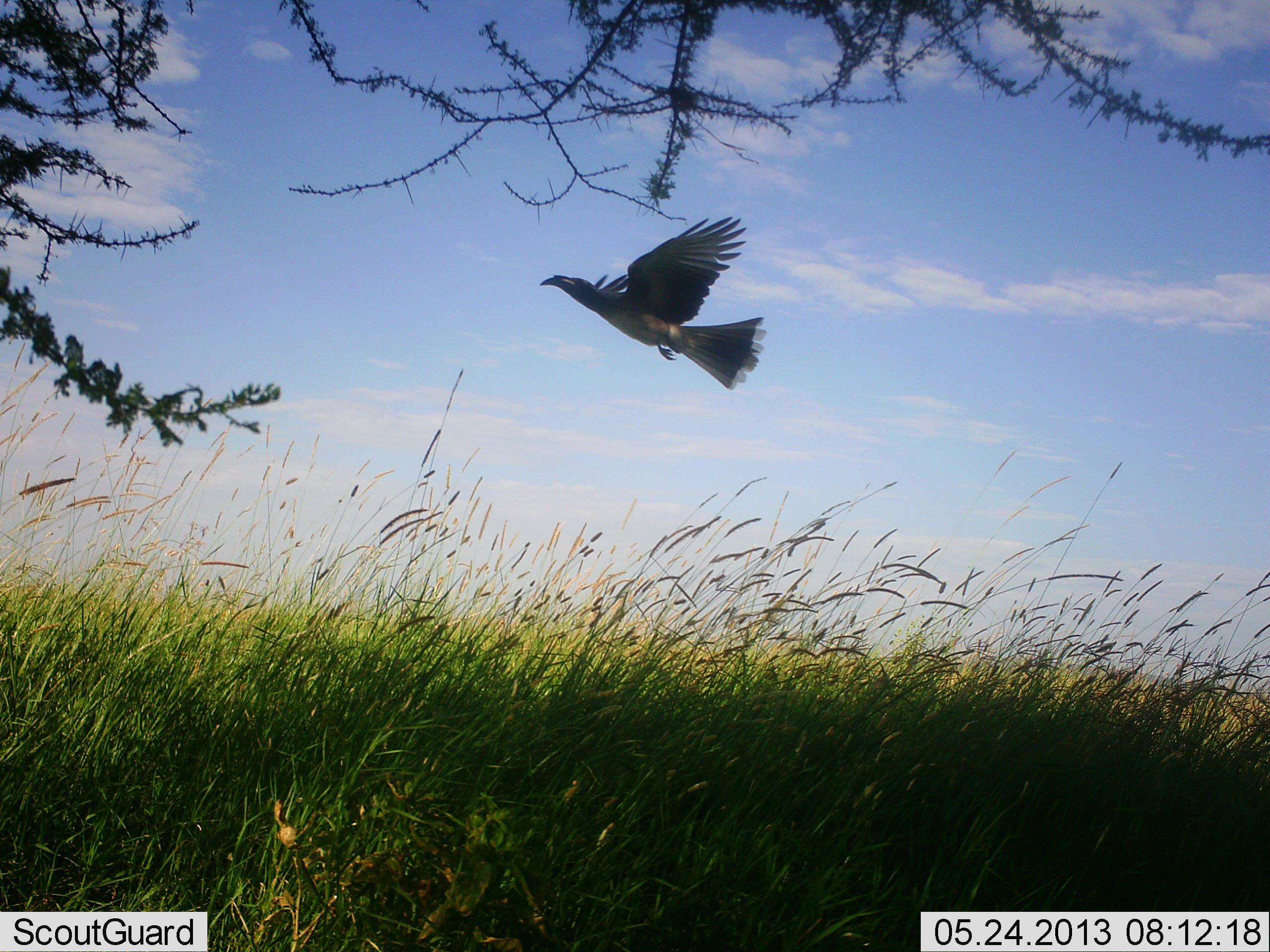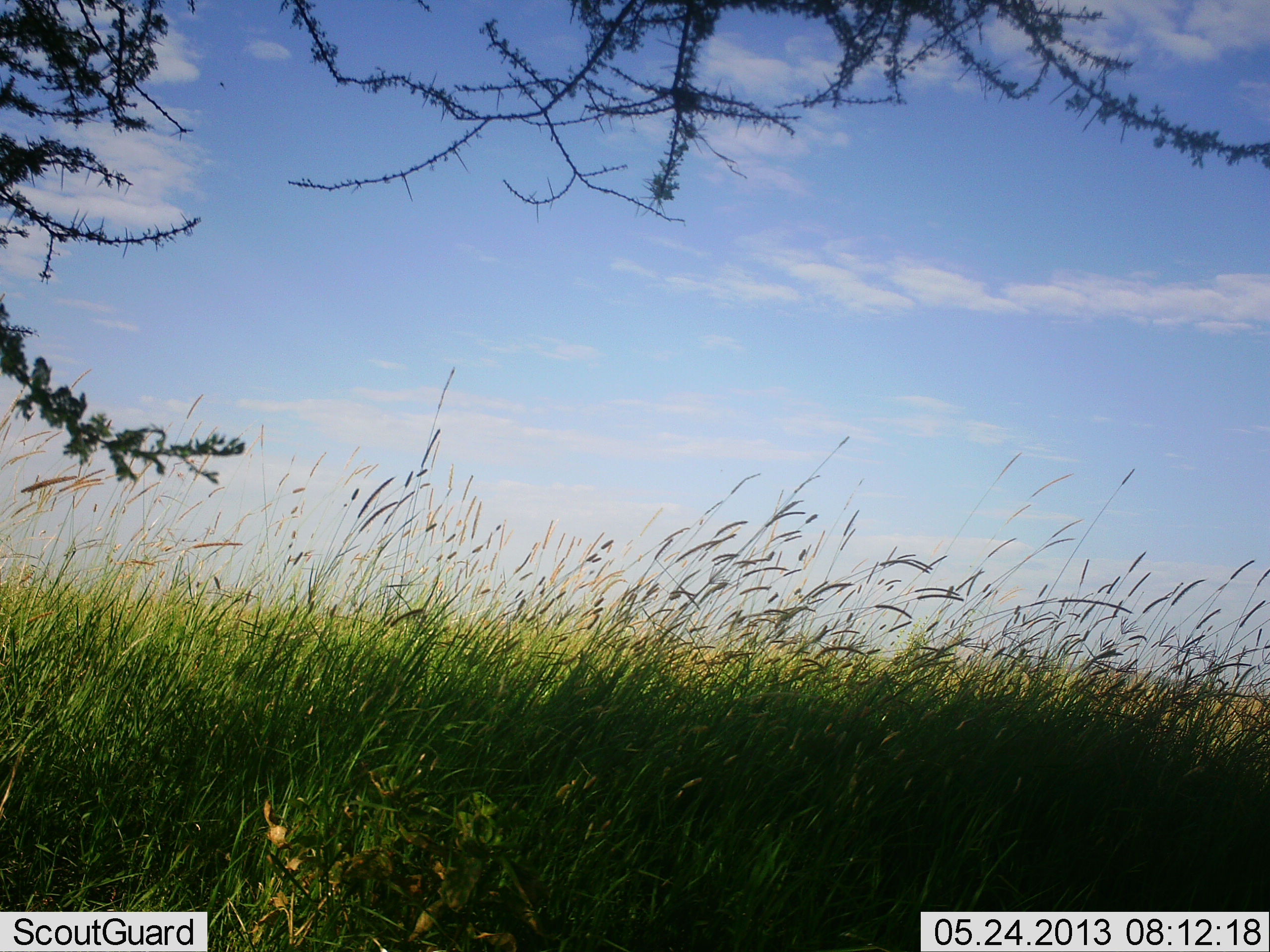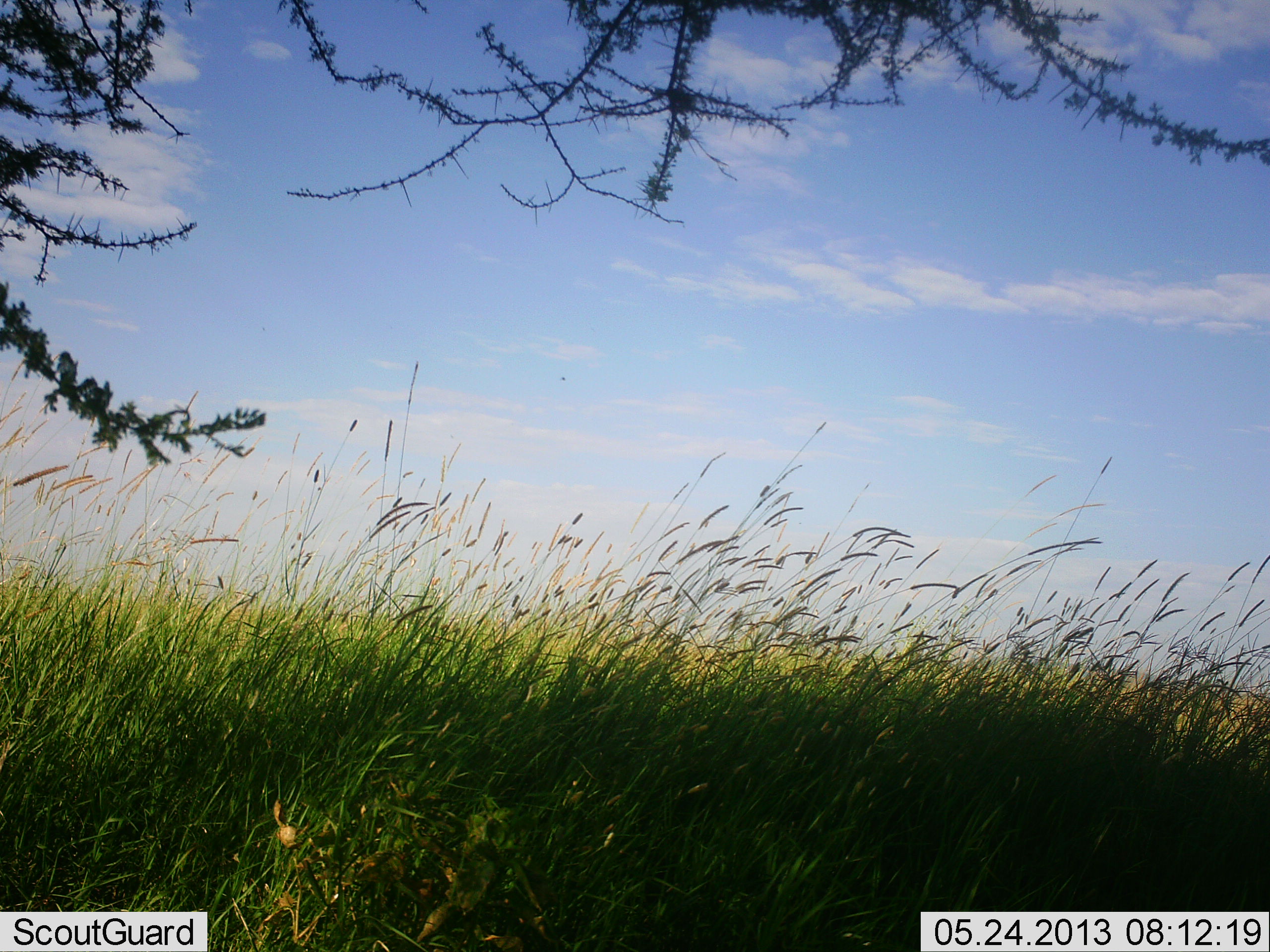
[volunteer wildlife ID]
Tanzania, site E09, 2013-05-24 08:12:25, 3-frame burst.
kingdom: Animalia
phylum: Chordata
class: Aves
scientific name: Aves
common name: bird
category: otherbird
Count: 1.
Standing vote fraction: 0%.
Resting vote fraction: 0%.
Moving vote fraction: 100%.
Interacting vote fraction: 0%.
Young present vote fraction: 0%.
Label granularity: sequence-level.